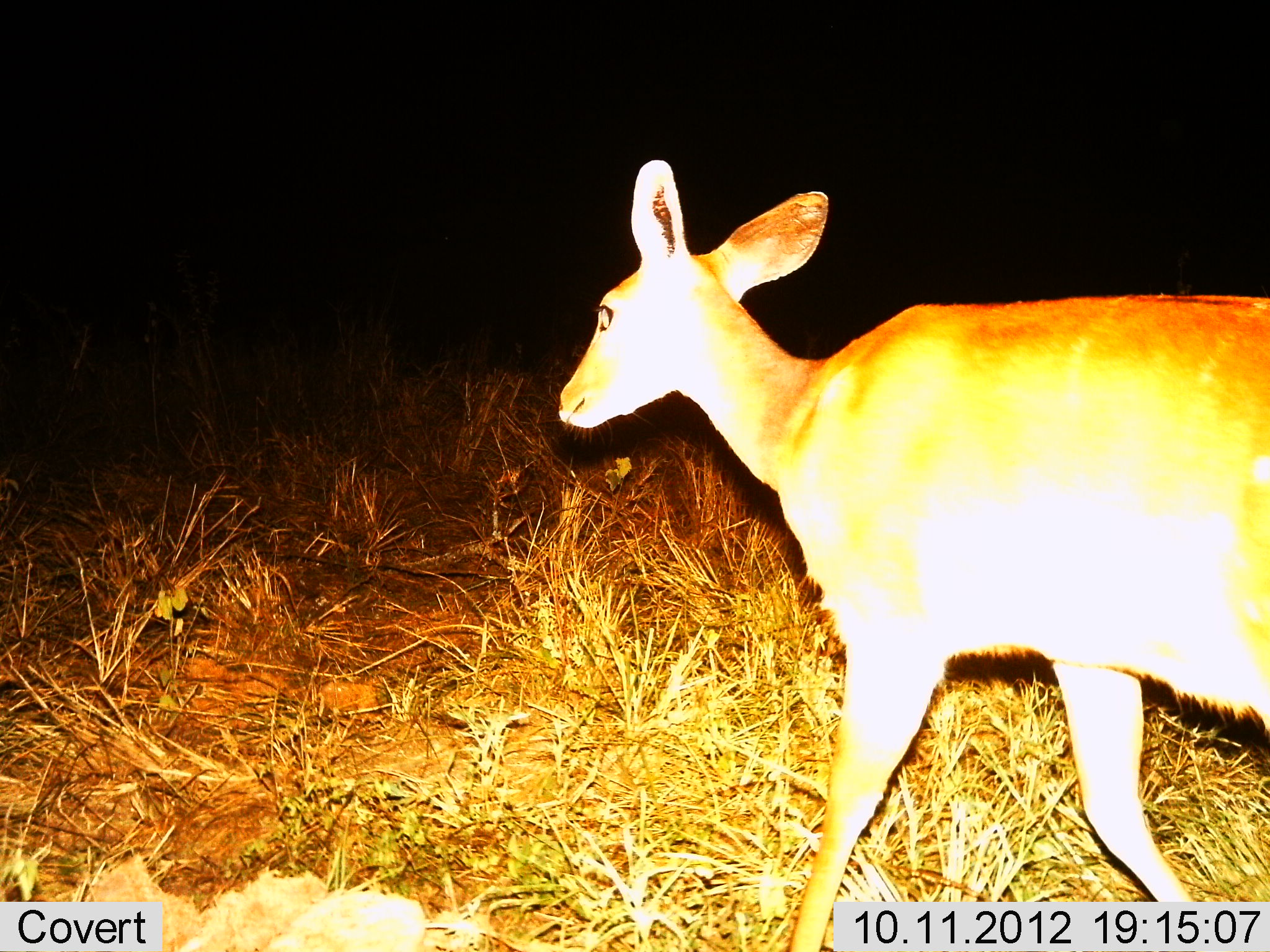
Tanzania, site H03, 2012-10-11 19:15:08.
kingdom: Animalia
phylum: Chordata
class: Mammalia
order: Artiodactyla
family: Bovidae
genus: Redunca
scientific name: Redunca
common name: reedbuck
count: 1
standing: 10%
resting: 0%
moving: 90%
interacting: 0%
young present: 0%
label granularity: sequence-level